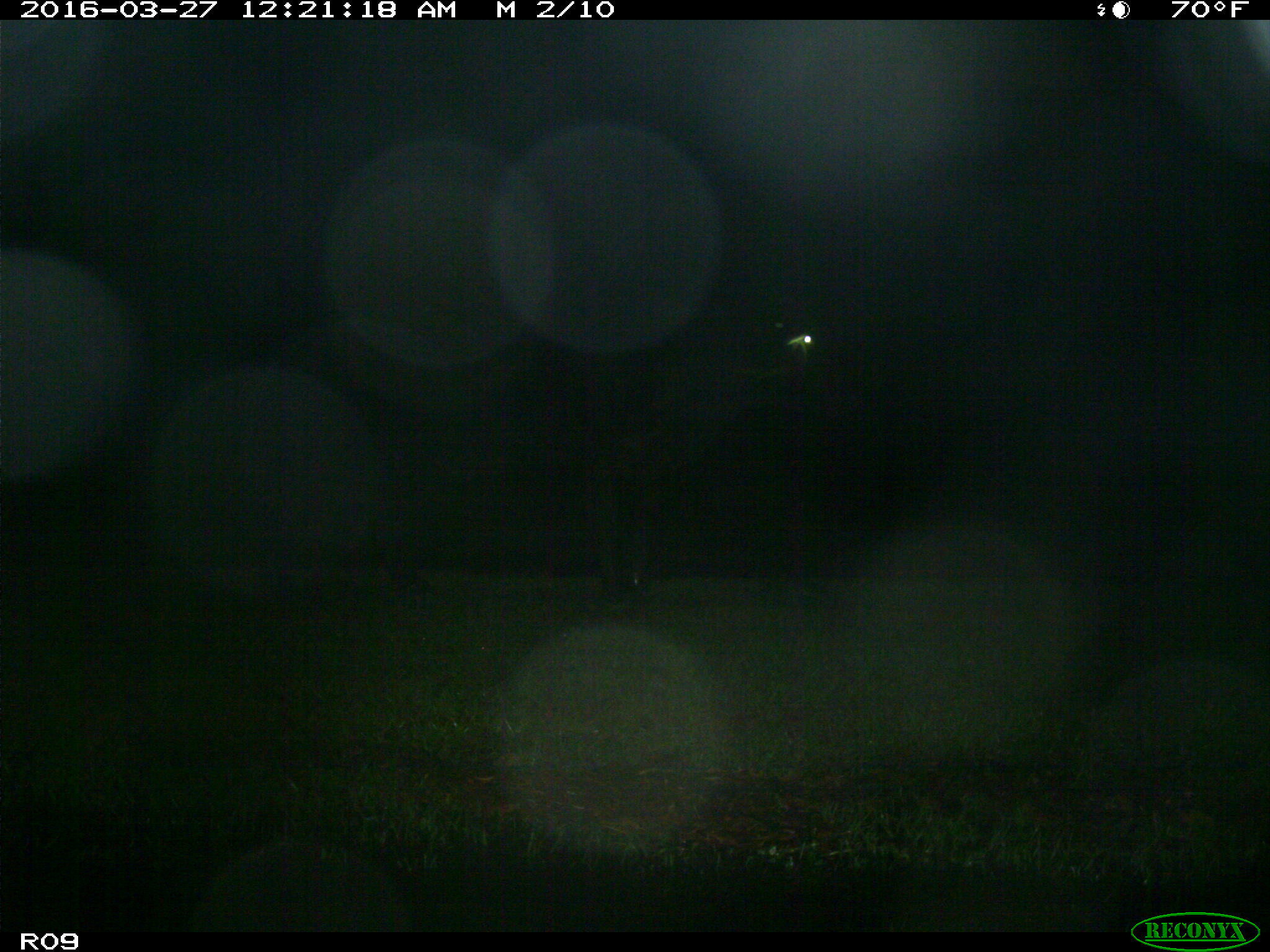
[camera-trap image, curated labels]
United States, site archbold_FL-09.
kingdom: Animalia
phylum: Chordata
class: Mammalia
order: Artiodactyla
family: Bovidae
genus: Bos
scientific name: Bos taurus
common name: domestic cow